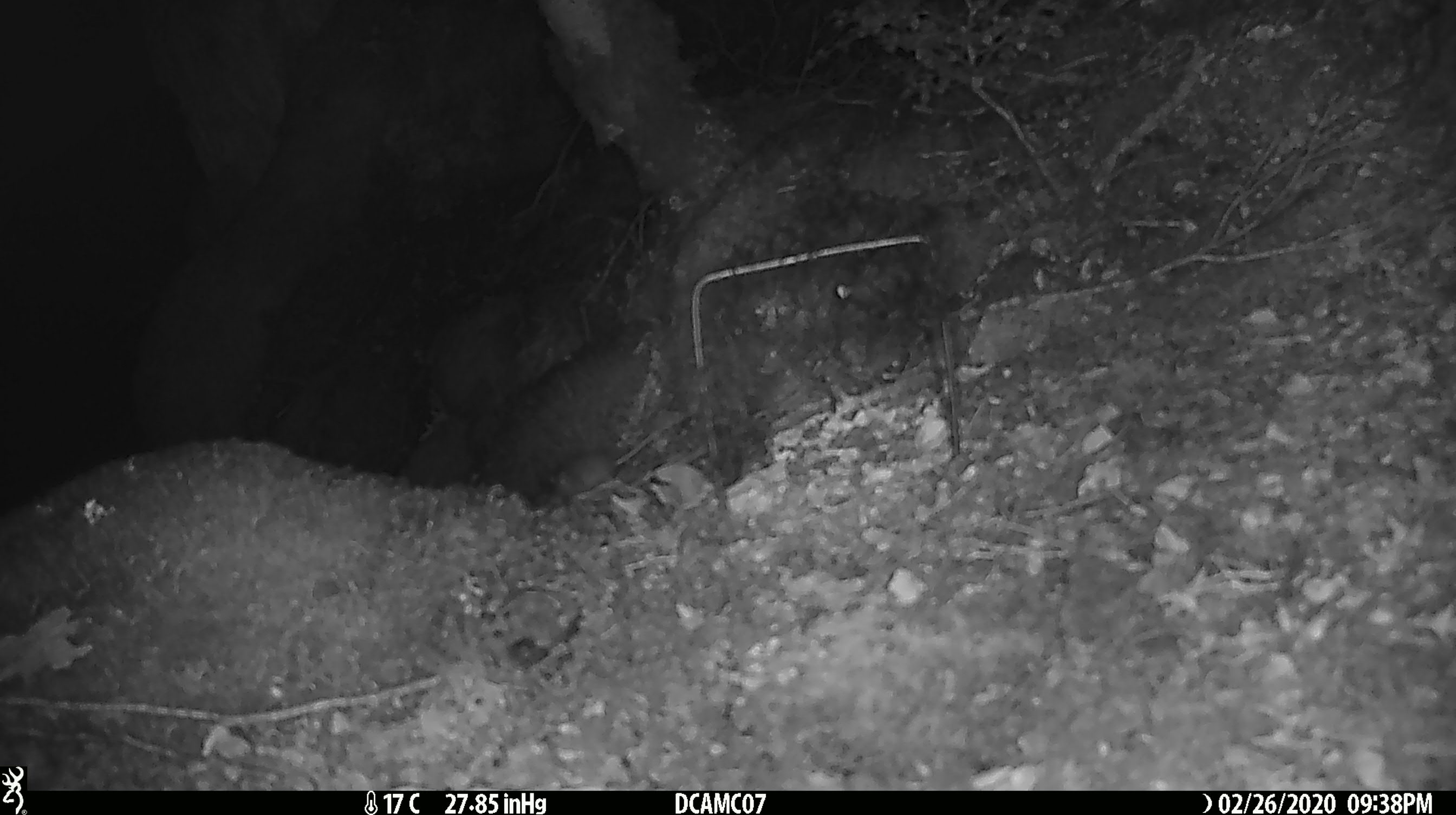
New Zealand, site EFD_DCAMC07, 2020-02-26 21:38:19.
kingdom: Animalia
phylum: Chordata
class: Mammalia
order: Rodentia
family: Muridae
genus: Mus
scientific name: Mus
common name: mouse